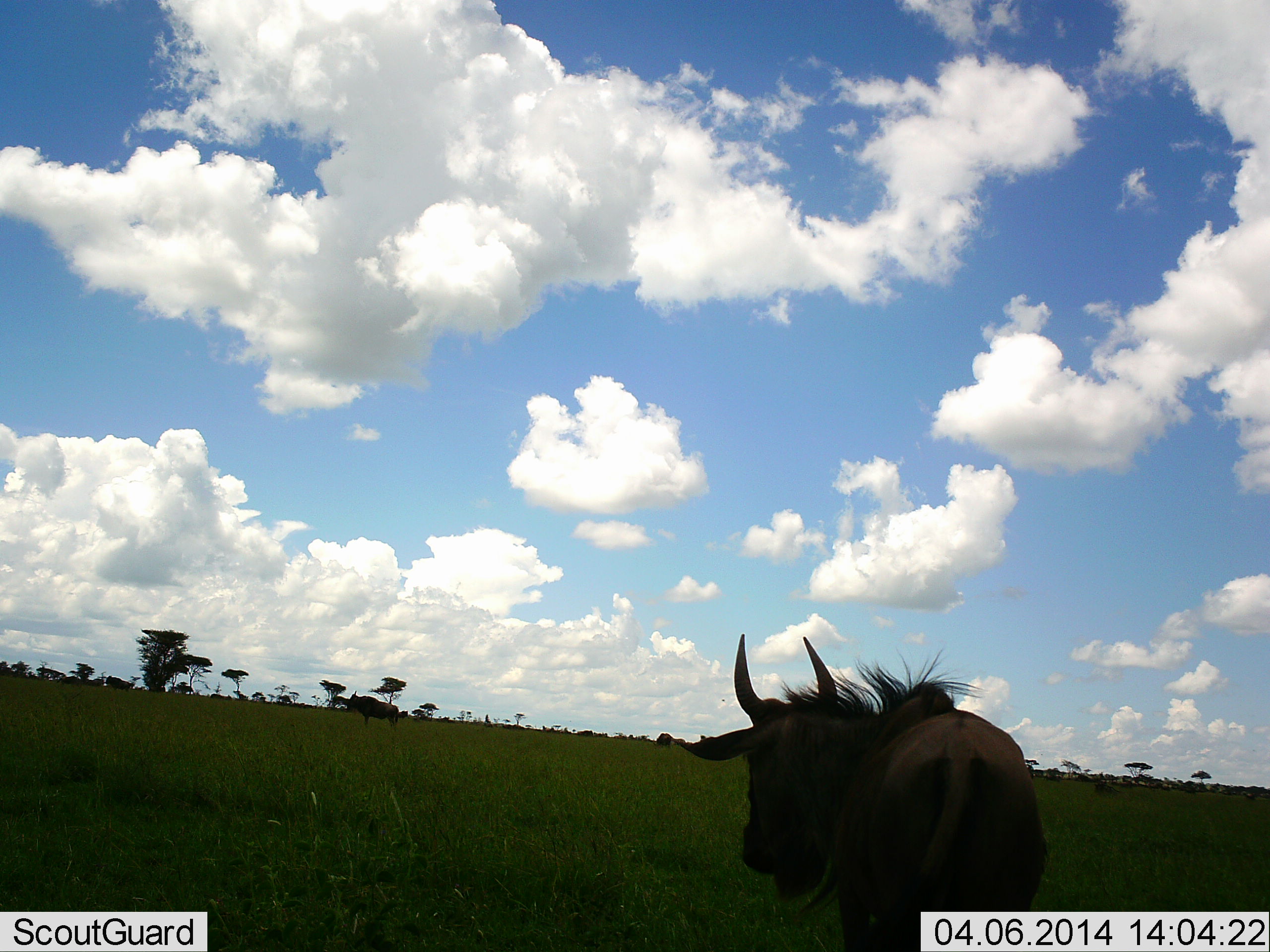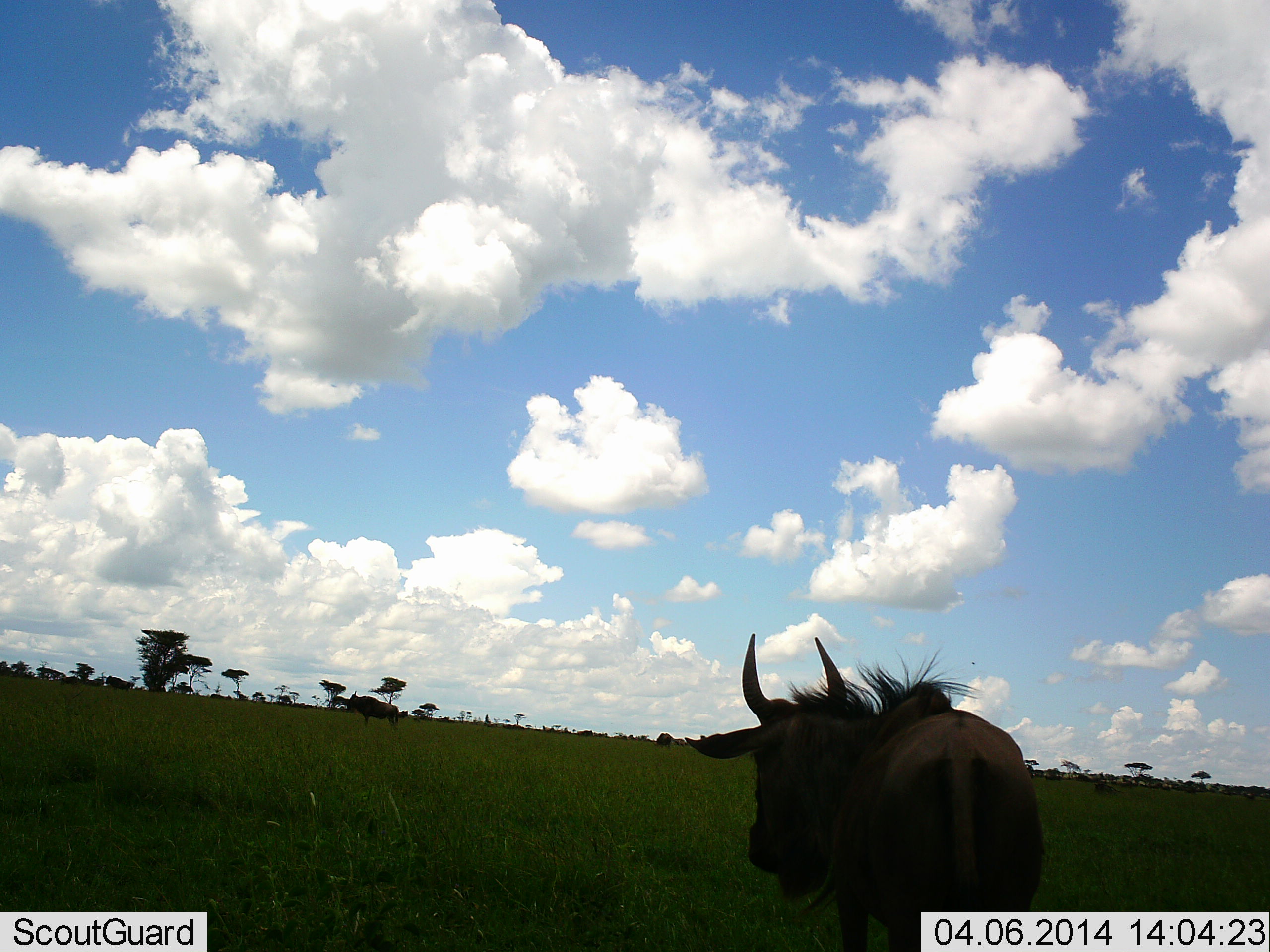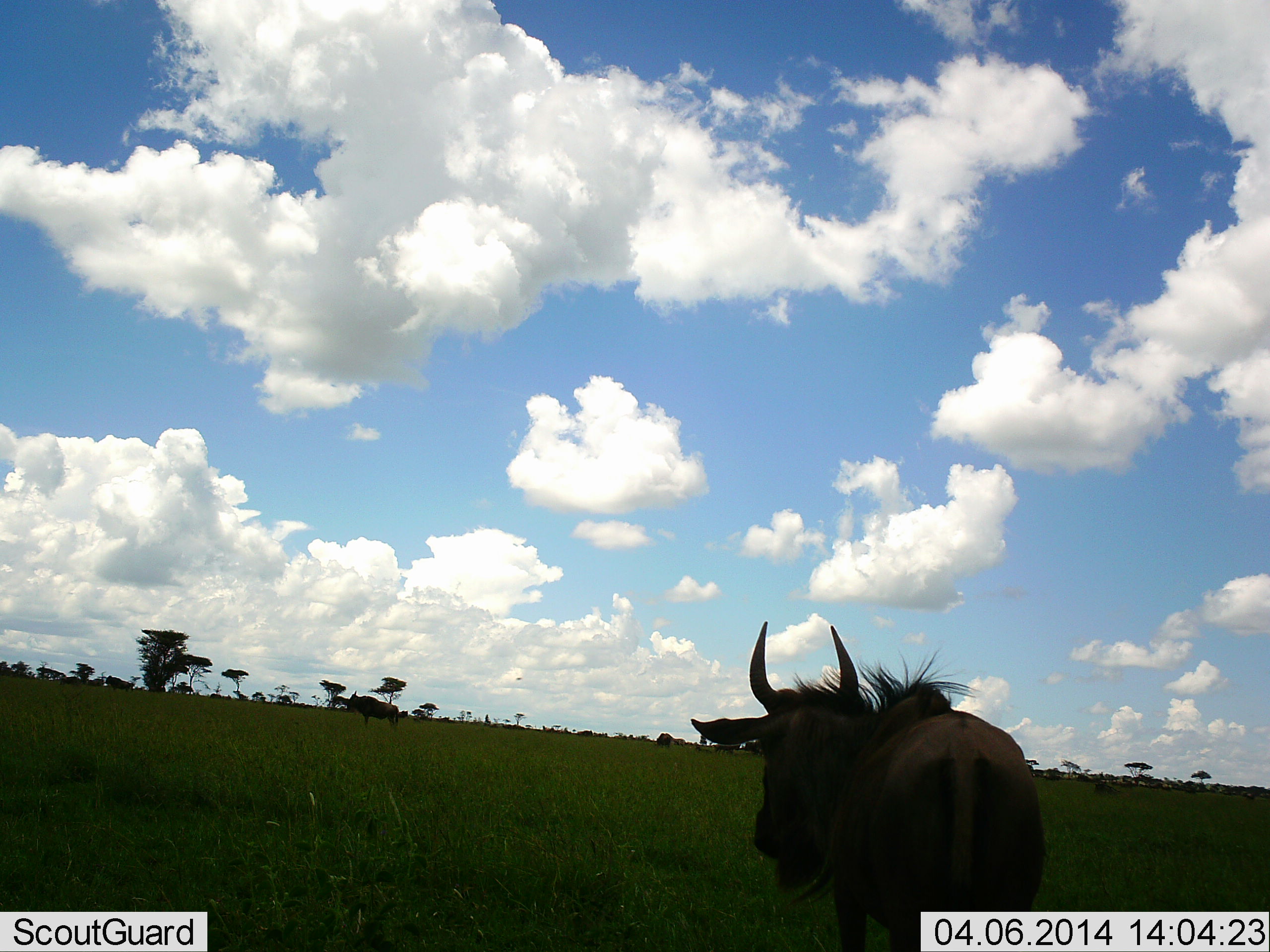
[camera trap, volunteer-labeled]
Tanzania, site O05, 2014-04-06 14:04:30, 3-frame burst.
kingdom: Animalia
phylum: Chordata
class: Mammalia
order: Artiodactyla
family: Bovidae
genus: Connochaetes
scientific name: Connochaetes taurinus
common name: blue wildebeest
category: wildebeest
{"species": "wildebeest (blue wildebeest) (Connochaetes taurinus)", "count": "2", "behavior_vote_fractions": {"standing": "100%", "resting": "0%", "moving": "0%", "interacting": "0%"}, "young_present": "0%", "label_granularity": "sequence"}